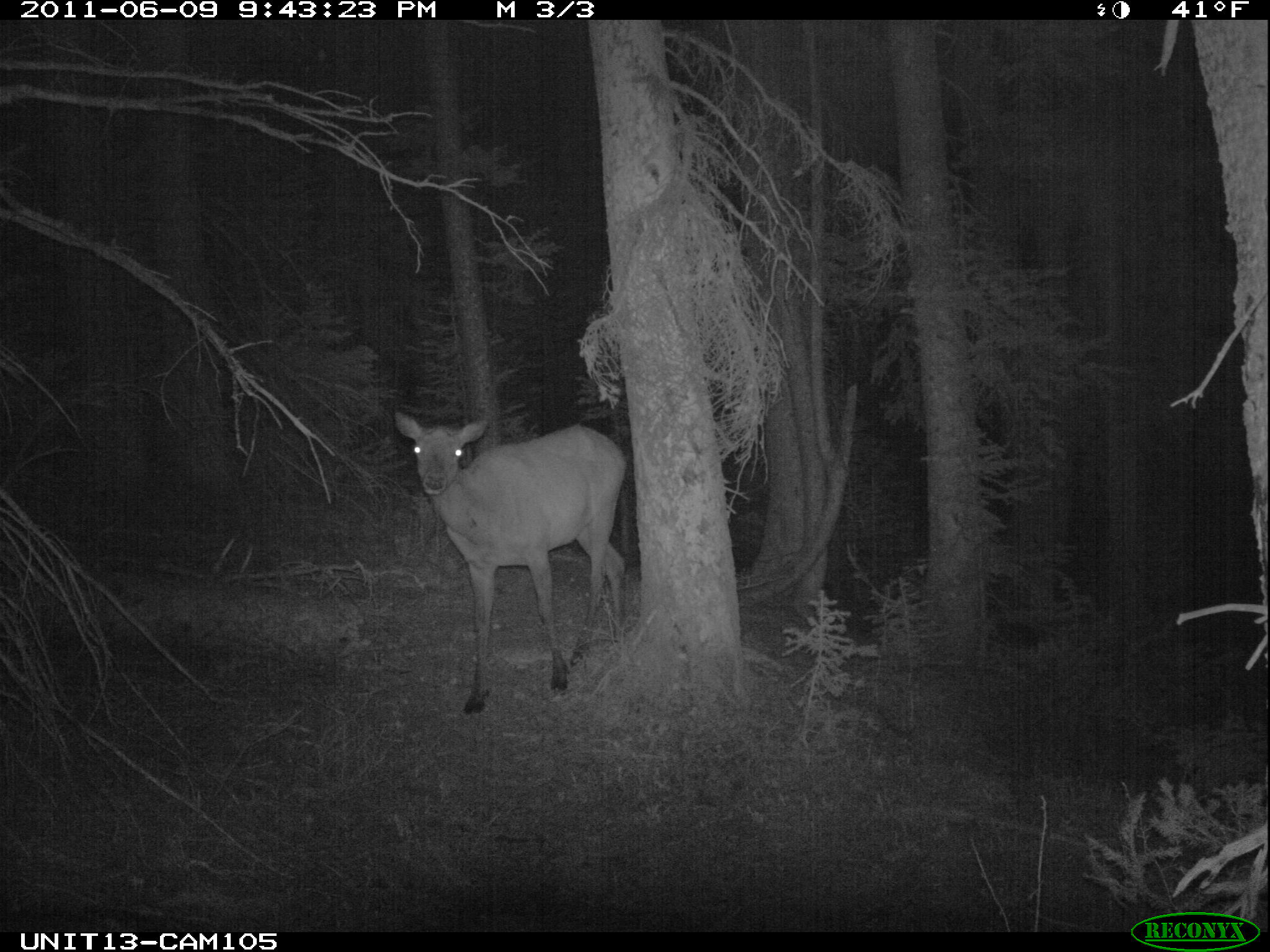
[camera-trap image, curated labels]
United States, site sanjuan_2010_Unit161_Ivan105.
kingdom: Animalia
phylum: Chordata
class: Mammalia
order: Artiodactyla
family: Cervidae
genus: Cervus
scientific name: Cervus elaphus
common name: red deer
Cervus elaphus (red deer).